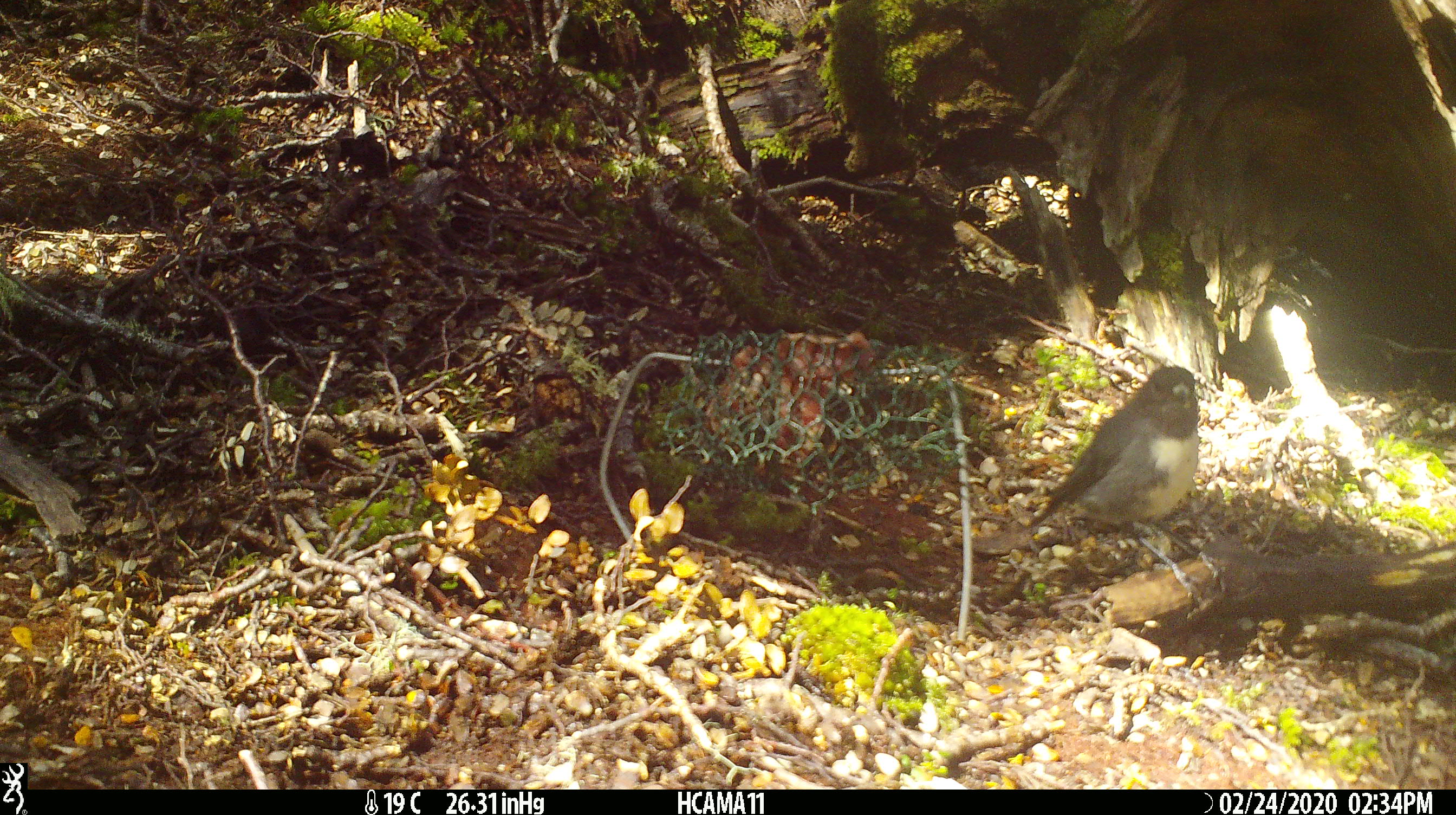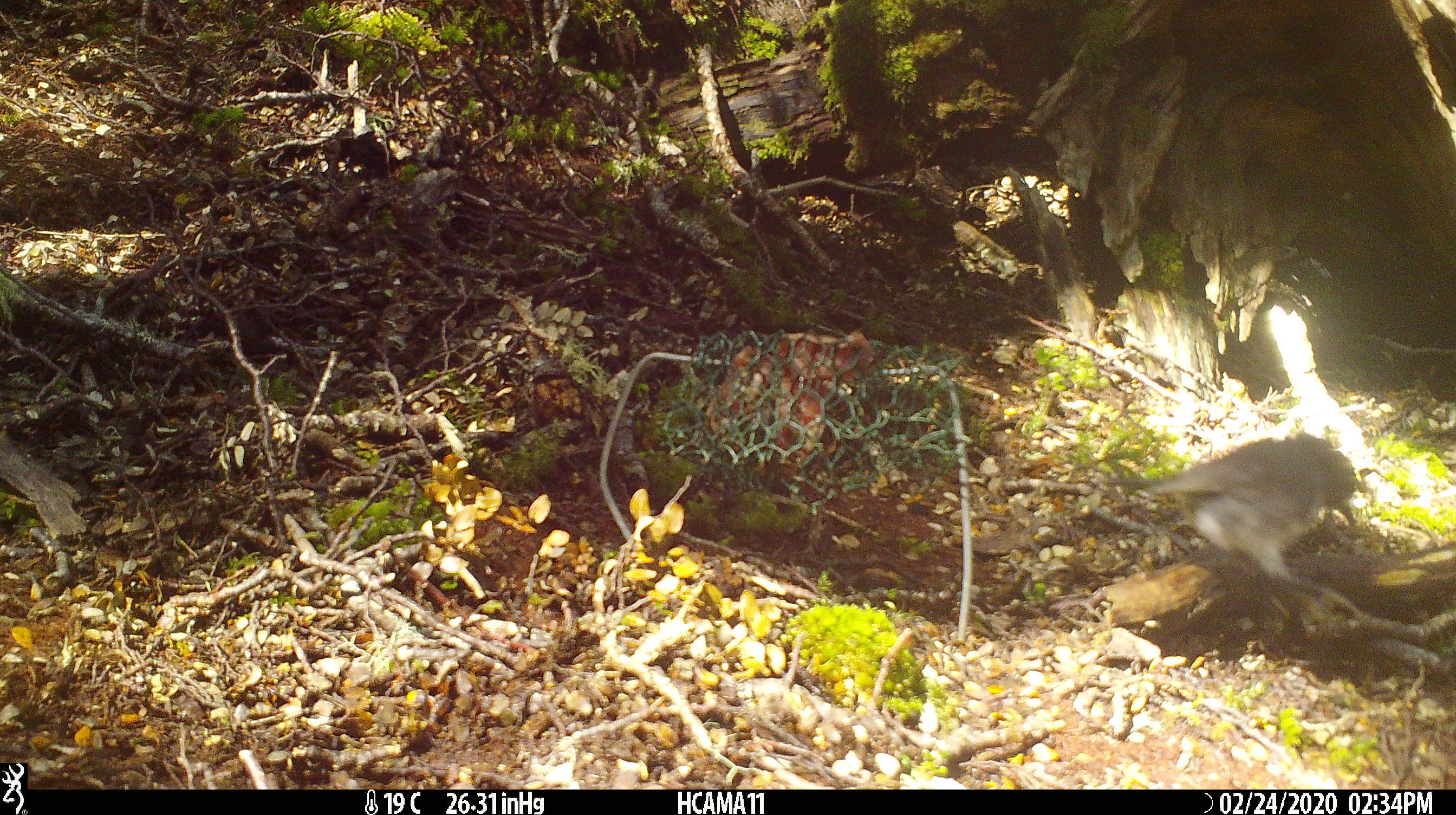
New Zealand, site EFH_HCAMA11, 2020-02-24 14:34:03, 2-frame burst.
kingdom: Animalia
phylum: Chordata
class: Aves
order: Passeriformes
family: Petroicidae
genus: Petroica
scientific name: Petroica australis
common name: new zealand robin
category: robin